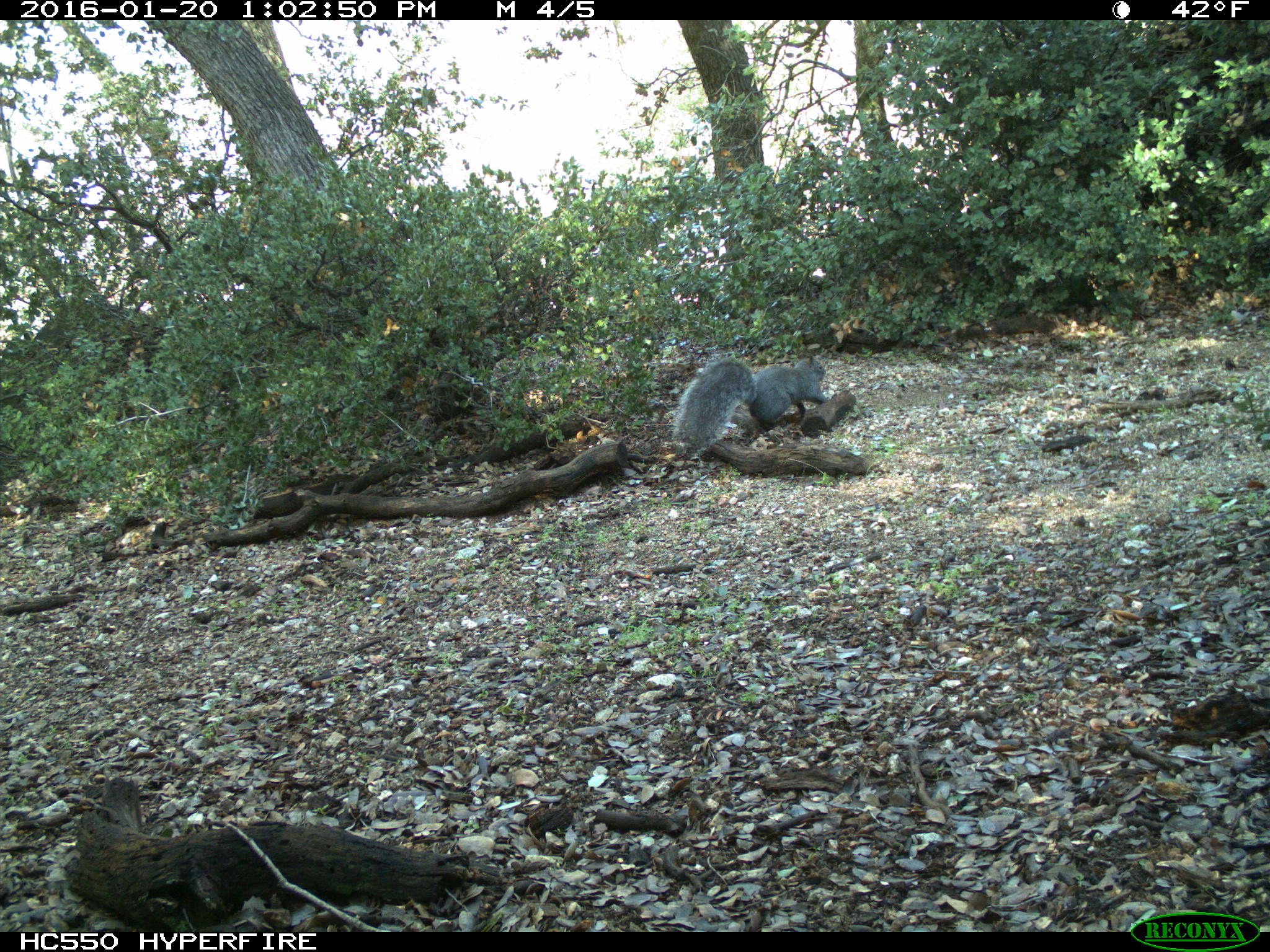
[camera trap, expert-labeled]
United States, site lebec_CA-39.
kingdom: Animalia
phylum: Chordata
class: Mammalia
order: Rodentia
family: Sciuridae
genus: Sciurus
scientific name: Sciurus carolinensis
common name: eastern gray squirrel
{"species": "Sciurus carolinensis (eastern gray squirrel)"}